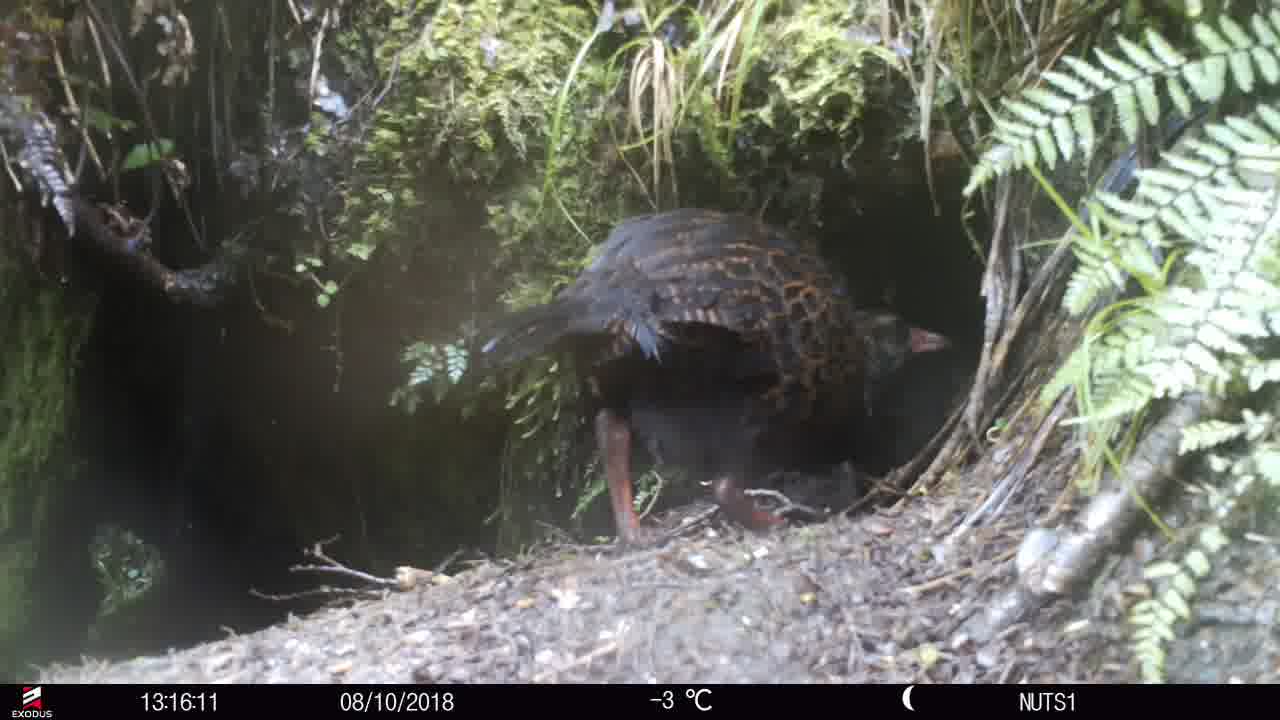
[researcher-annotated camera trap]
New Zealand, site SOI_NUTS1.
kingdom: Animalia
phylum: Chordata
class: Aves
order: Gruiformes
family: Rallidae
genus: Gallirallus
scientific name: Gallirallus australis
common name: weka